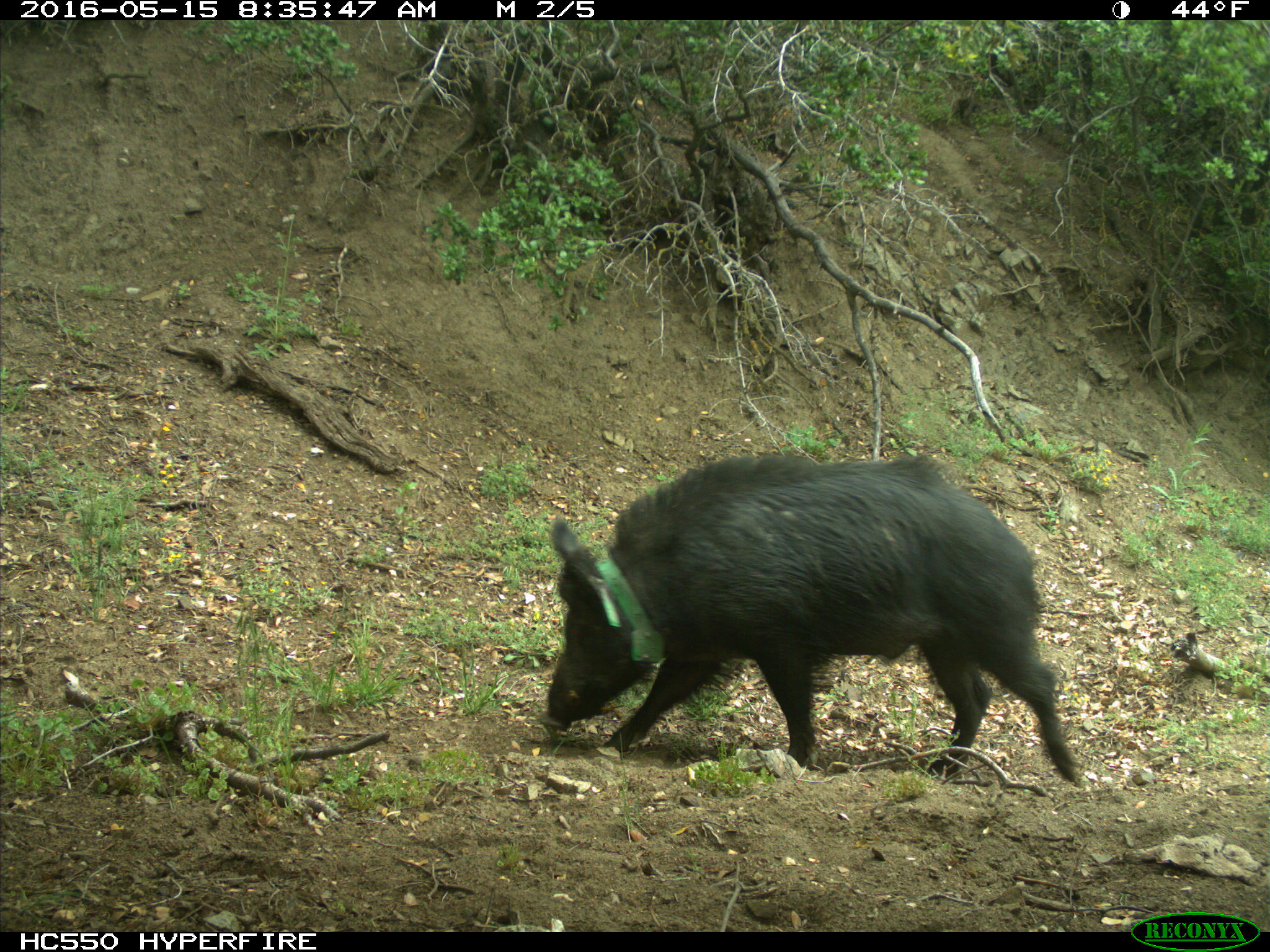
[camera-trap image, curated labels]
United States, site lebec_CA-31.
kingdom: Animalia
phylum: Chordata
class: Mammalia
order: Artiodactyla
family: Suidae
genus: Sus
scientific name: Sus scrofa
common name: wild boar